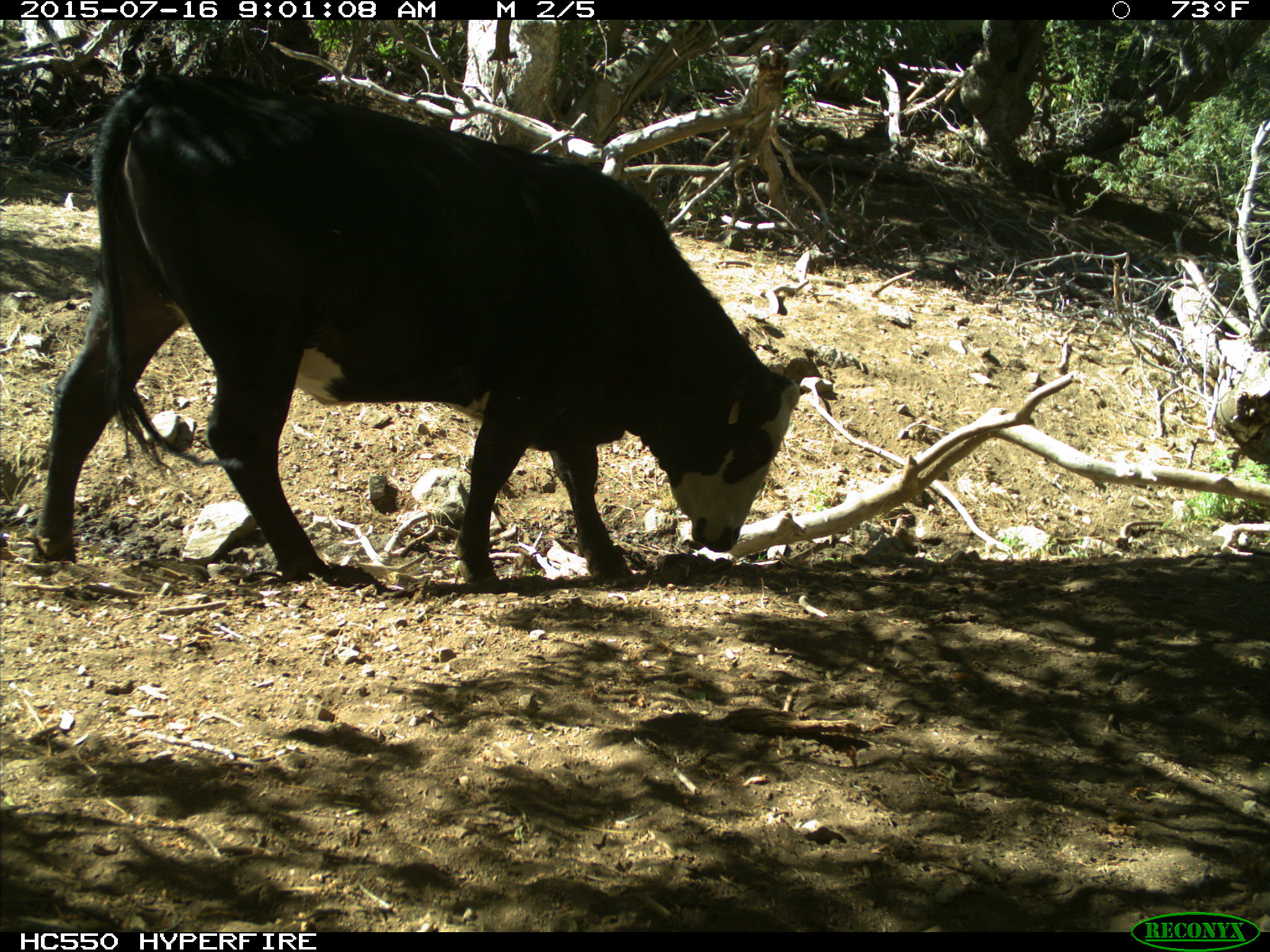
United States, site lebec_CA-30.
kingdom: Animalia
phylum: Chordata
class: Mammalia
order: Artiodactyla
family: Bovidae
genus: Bos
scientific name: Bos taurus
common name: domestic cow